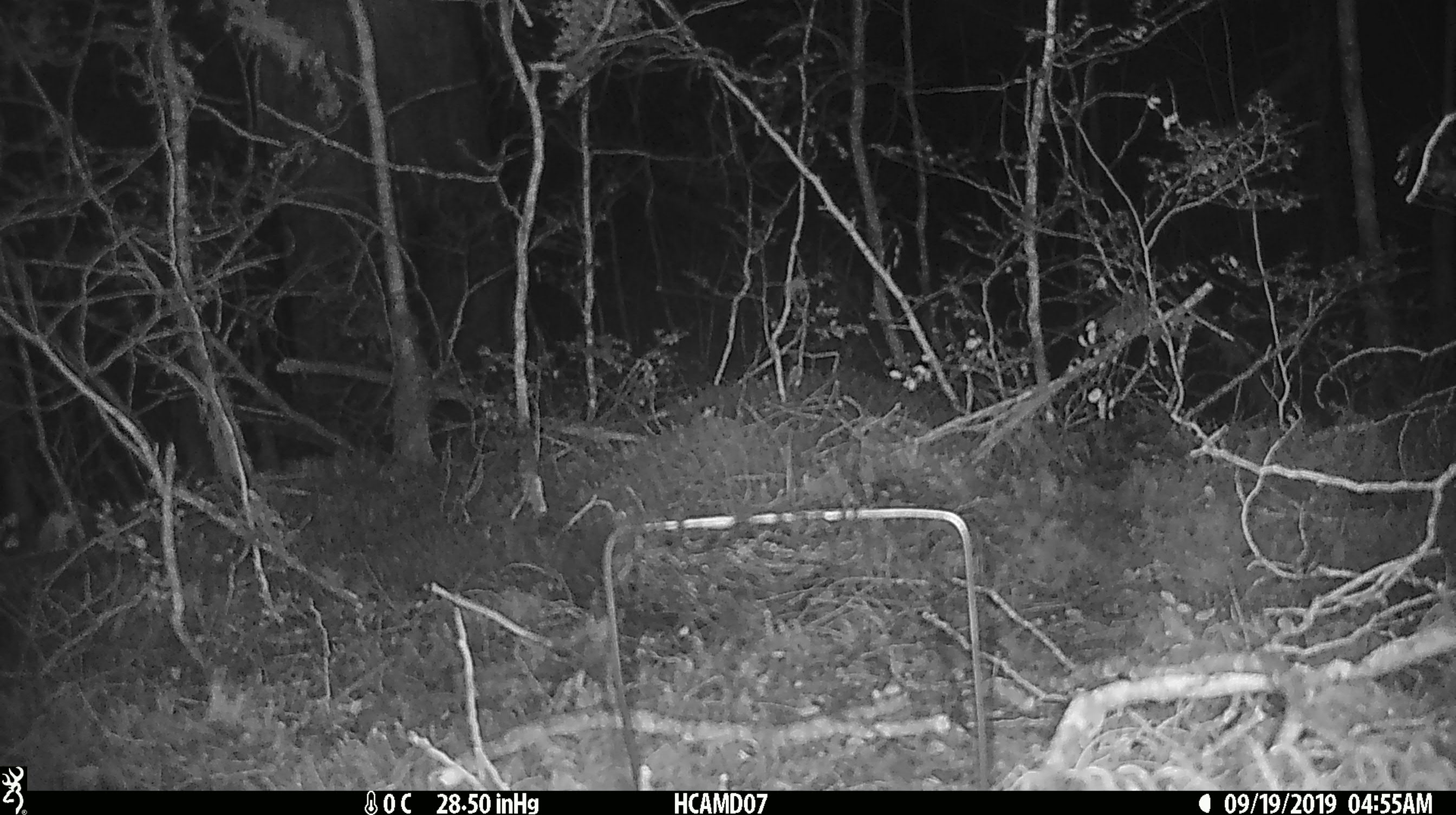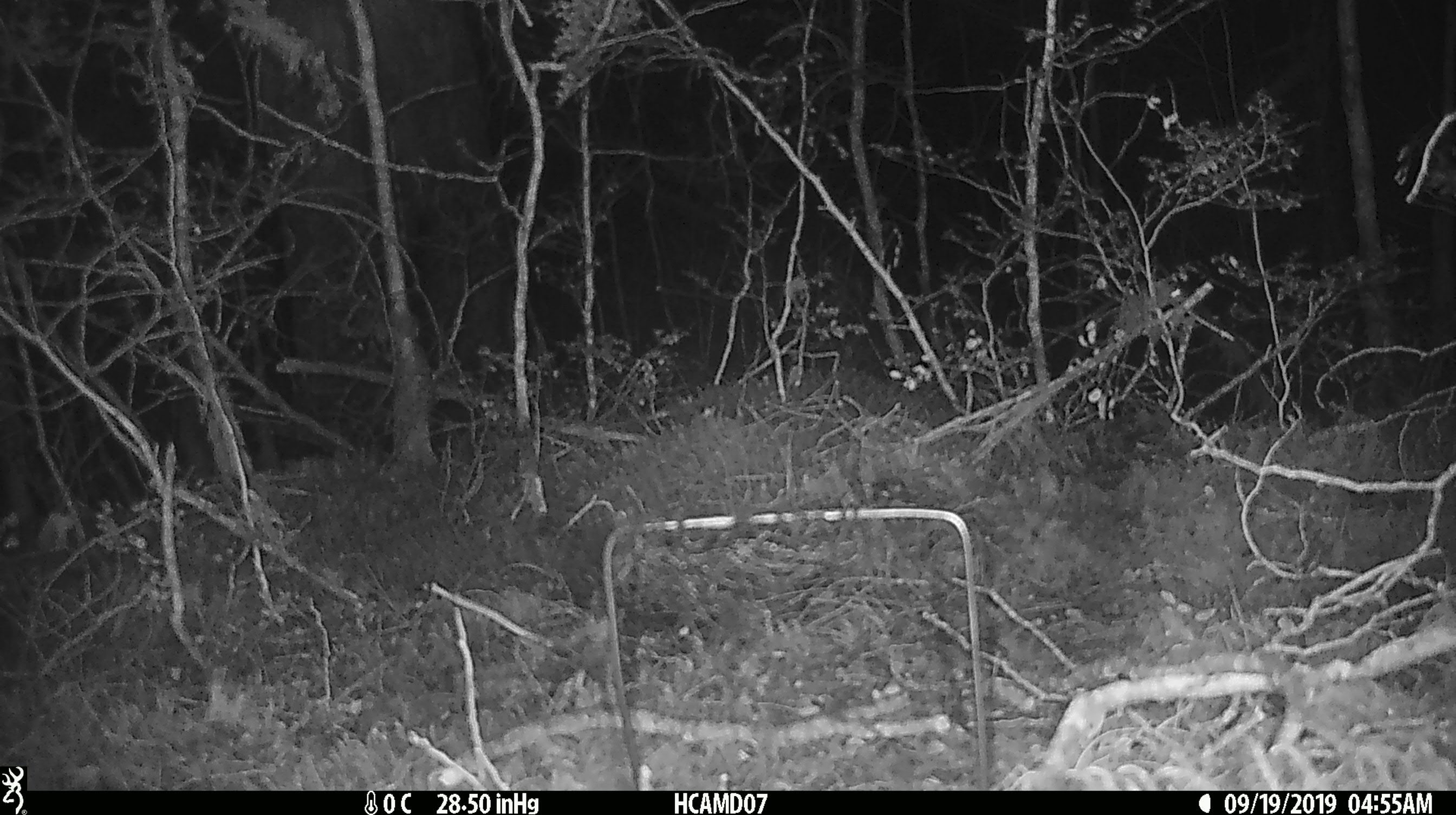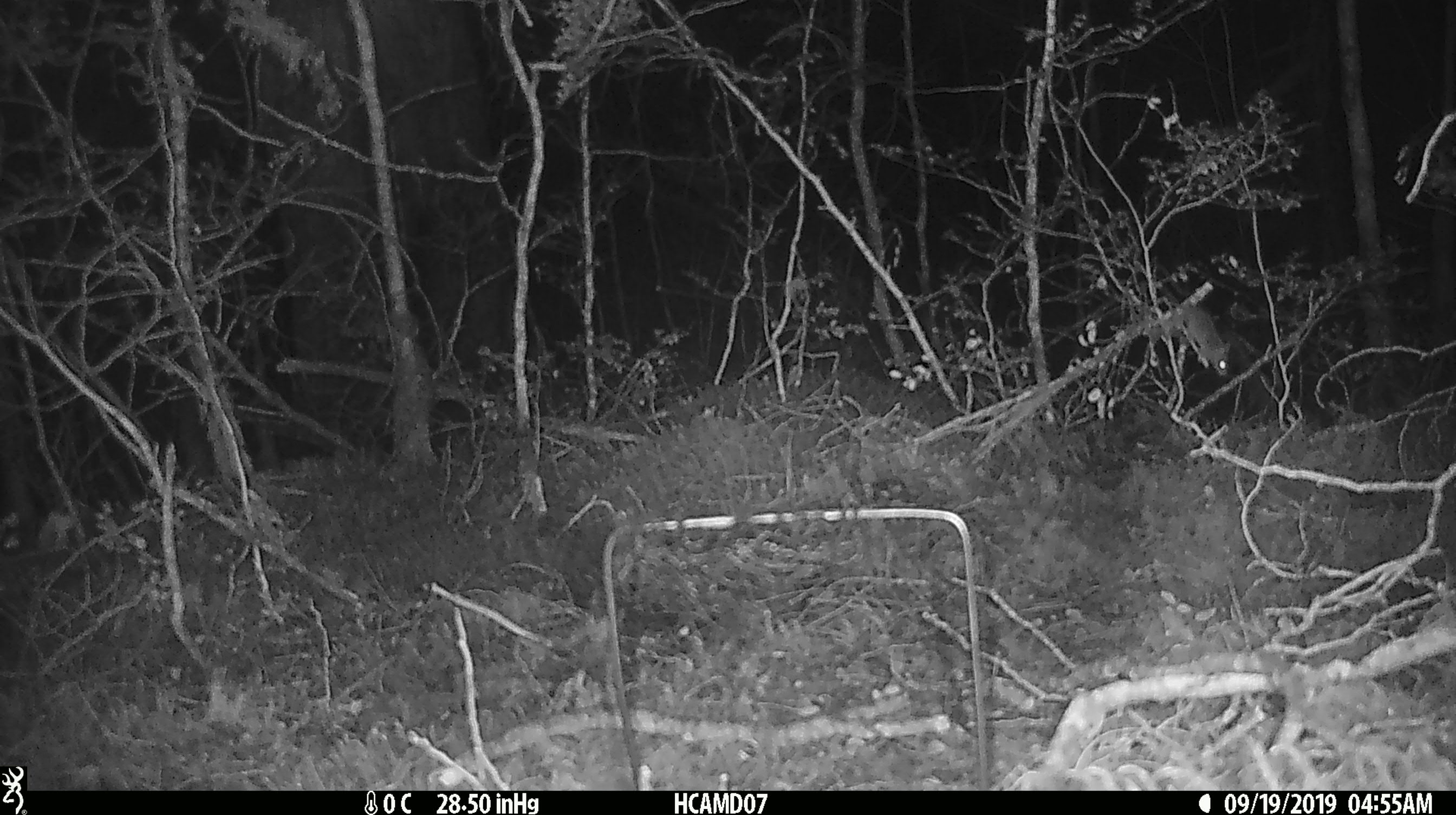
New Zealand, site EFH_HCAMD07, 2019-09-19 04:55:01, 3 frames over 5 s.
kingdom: Animalia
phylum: Chordata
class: Mammalia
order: Rodentia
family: Muridae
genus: Mus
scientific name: Mus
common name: mouse